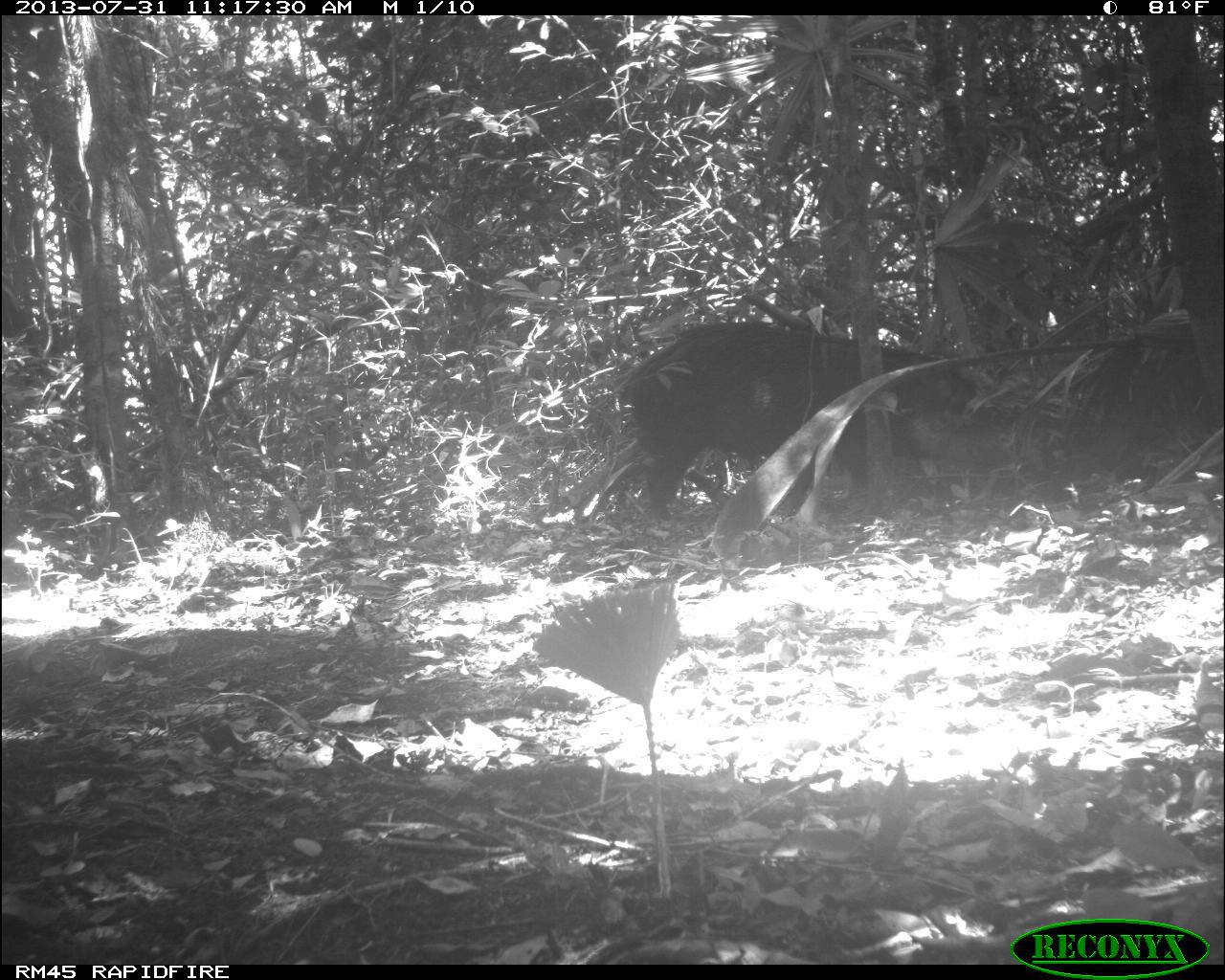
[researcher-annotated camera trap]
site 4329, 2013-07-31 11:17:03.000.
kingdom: Animalia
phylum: Chordata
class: Mammalia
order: Artiodactyla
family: Tayassuidae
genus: Tayassu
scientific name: Tayassu pecari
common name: white-lipped peccary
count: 4